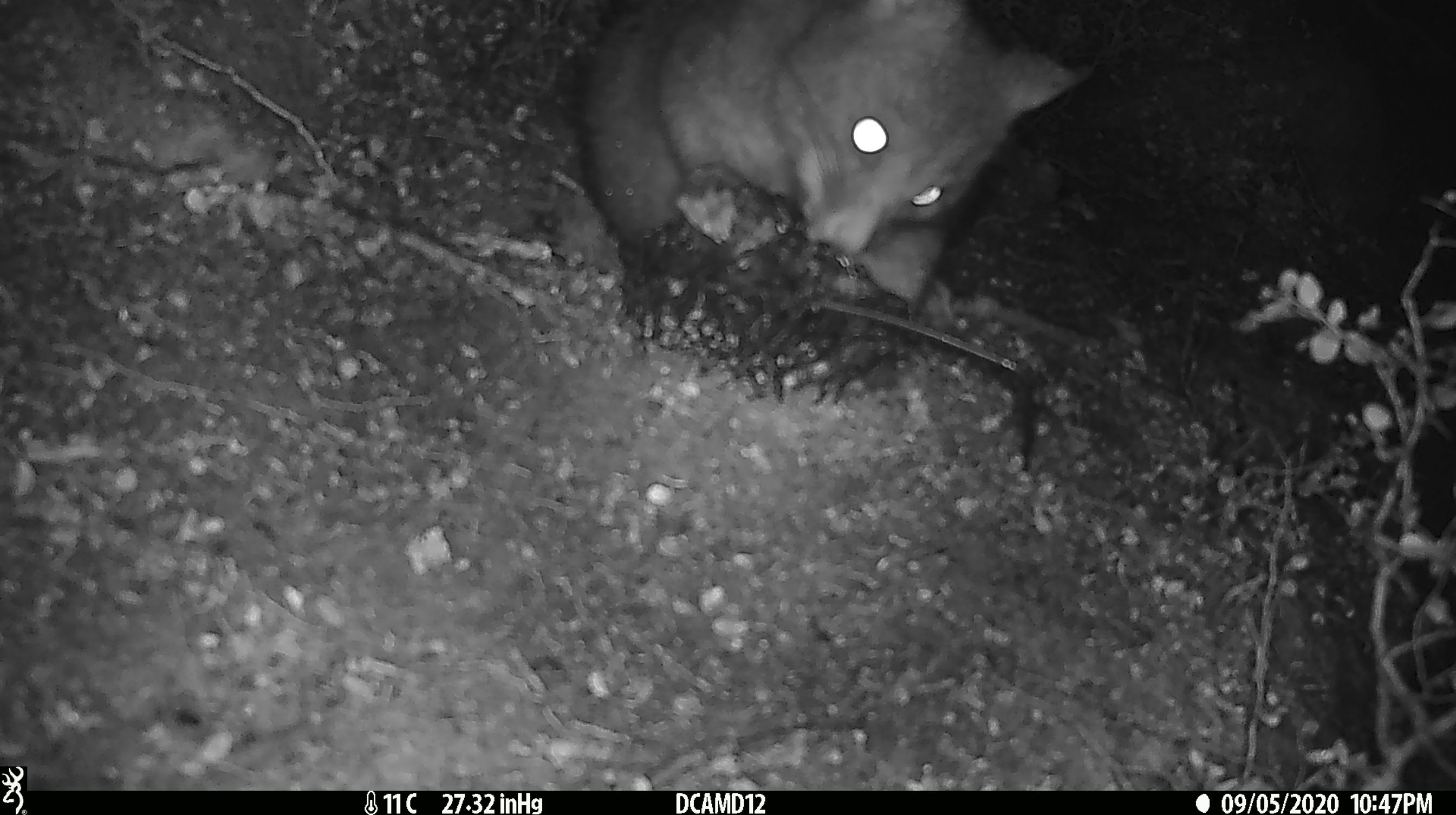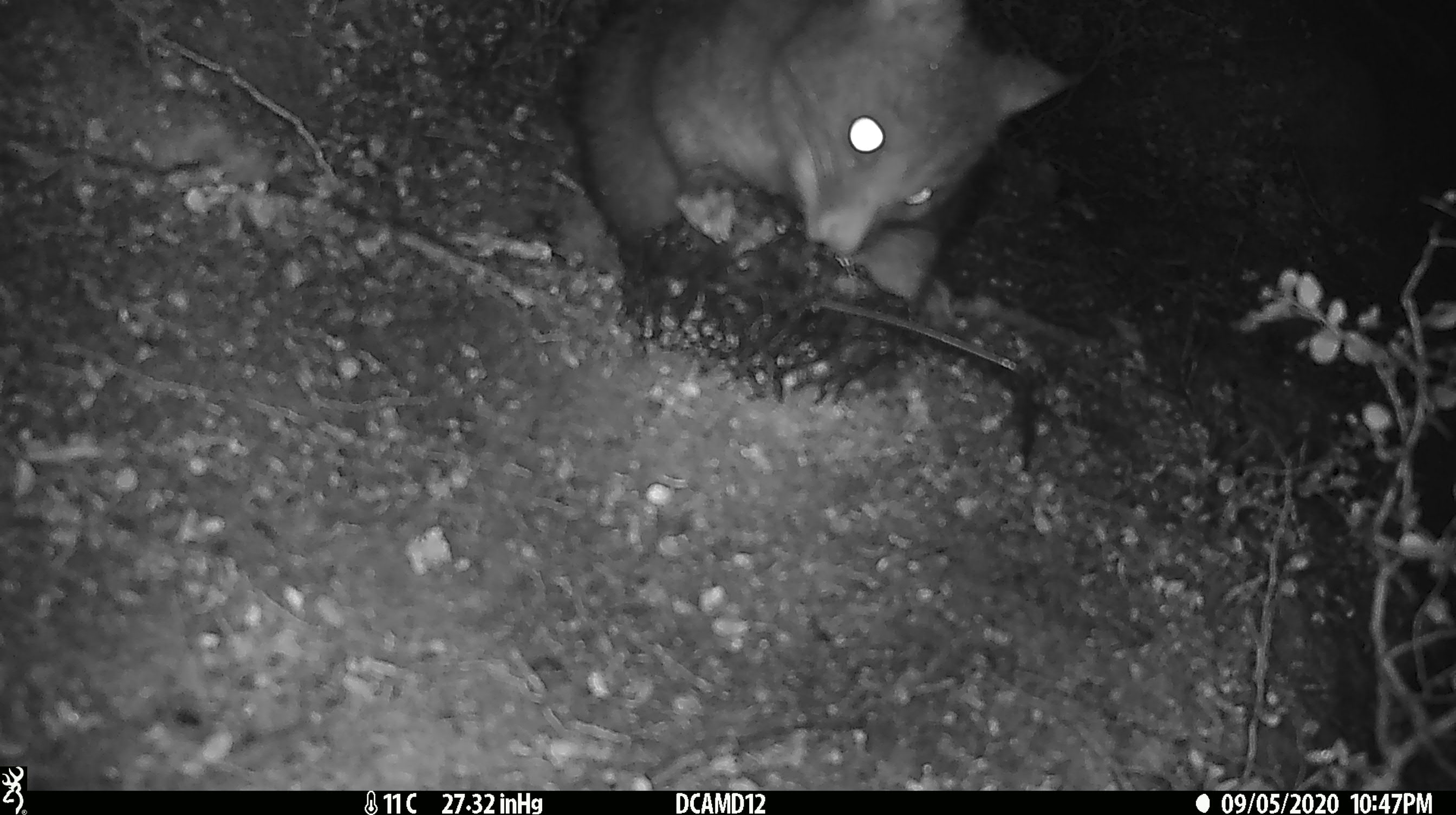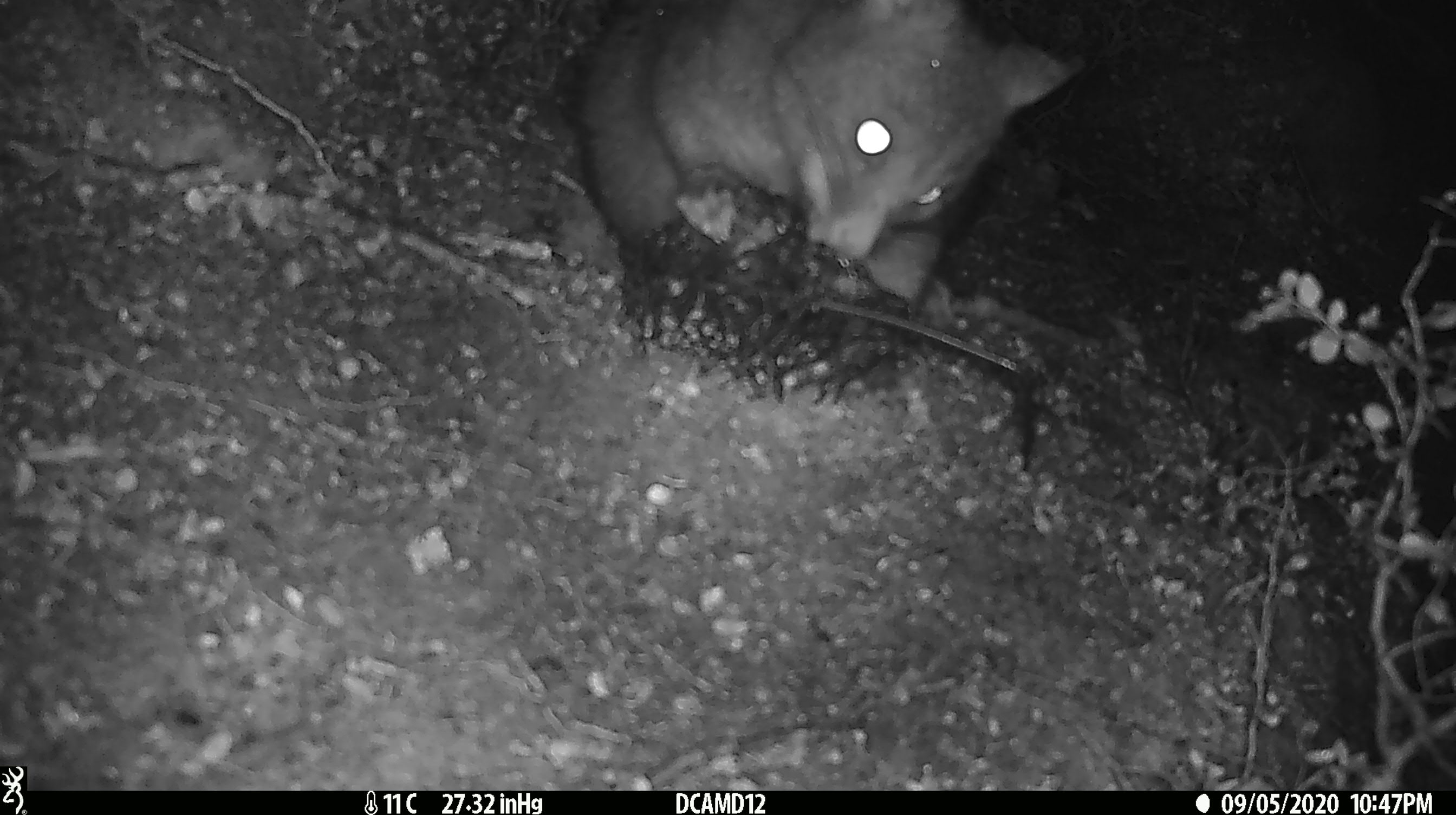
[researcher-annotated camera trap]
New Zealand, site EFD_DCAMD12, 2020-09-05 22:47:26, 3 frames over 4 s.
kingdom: Animalia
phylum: Chordata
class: Mammalia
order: Diprotodontia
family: Phalangeridae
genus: Trichosurus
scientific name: Trichosurus vulpecula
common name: common brushtail possum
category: possum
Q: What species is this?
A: Possum (common brushtail possum) (Trichosurus vulpecula).